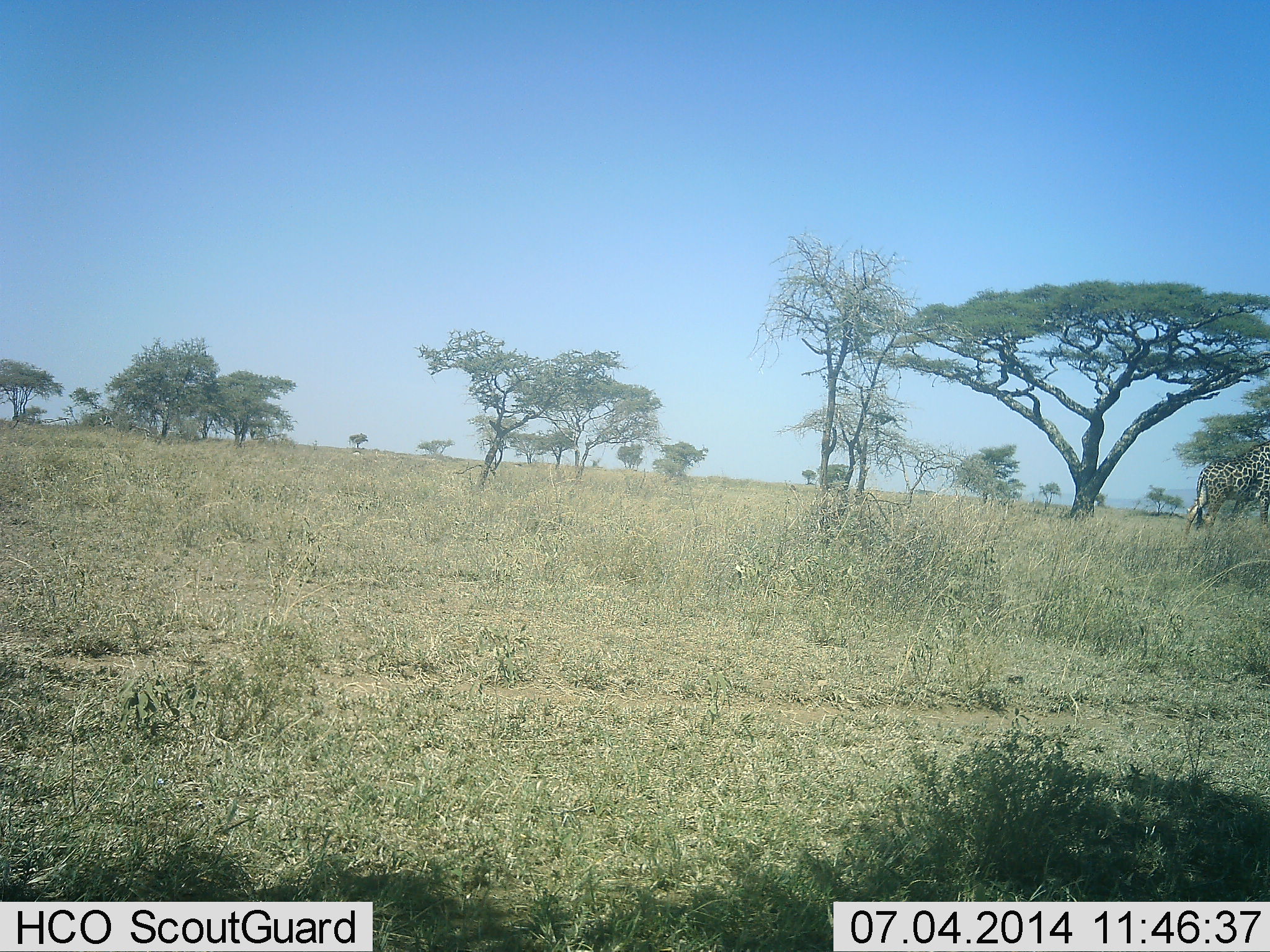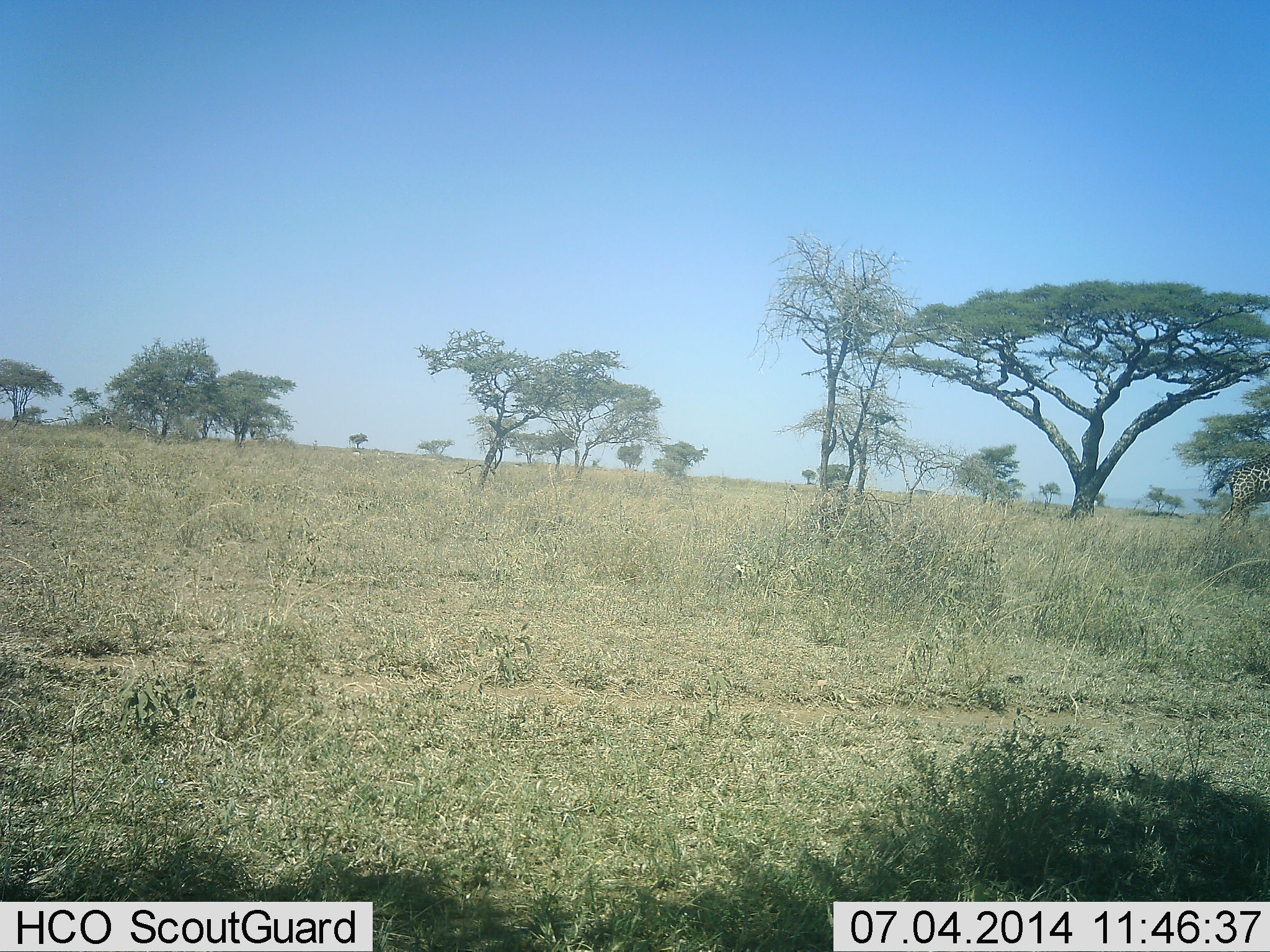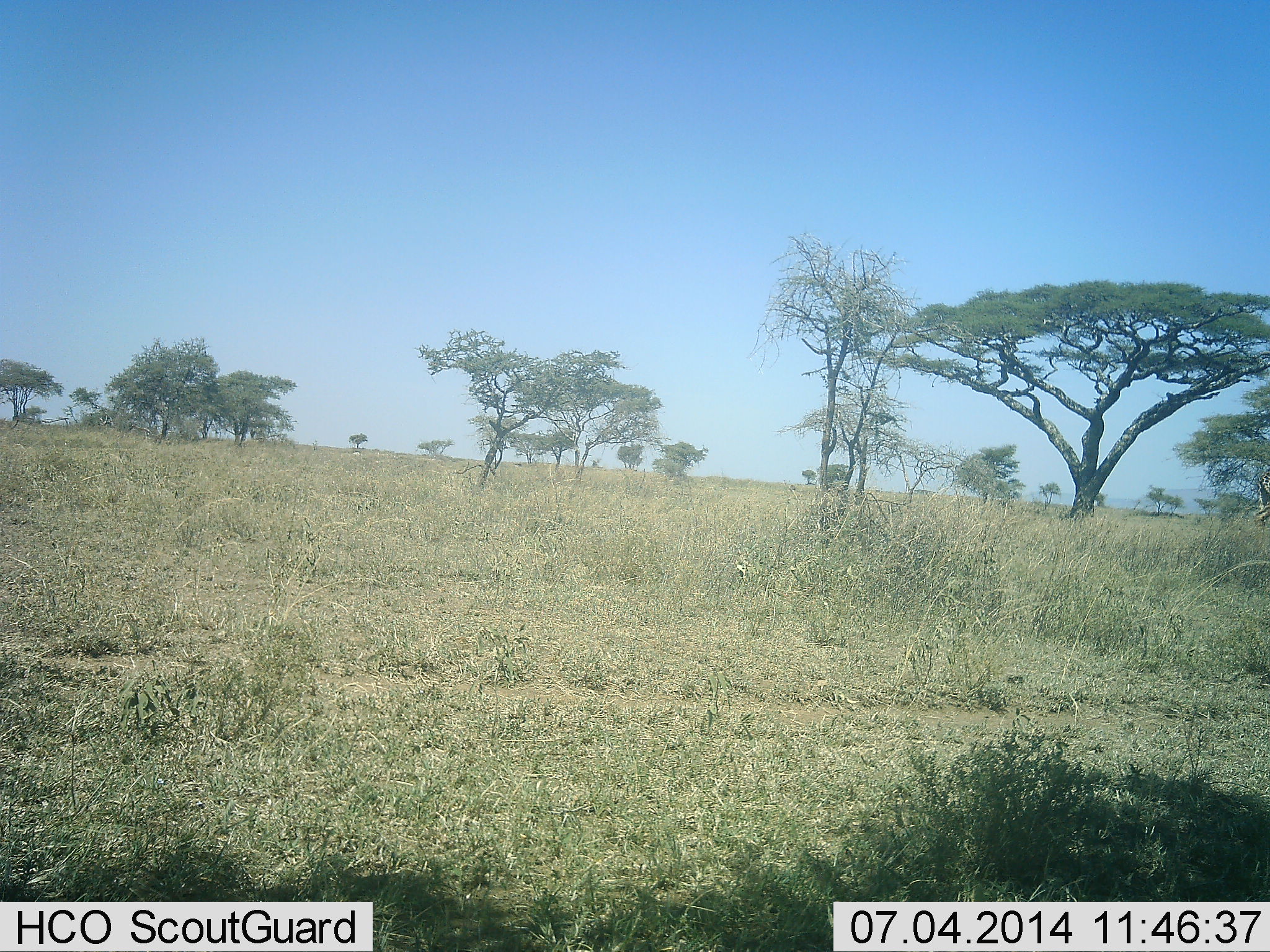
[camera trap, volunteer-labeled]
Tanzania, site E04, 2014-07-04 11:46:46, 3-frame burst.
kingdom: Animalia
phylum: Chordata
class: Mammalia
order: Artiodactyla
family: Giraffidae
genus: Giraffa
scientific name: Giraffa camelopardalis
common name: giraffe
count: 1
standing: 0%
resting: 0%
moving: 100%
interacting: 0%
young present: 0%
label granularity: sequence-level